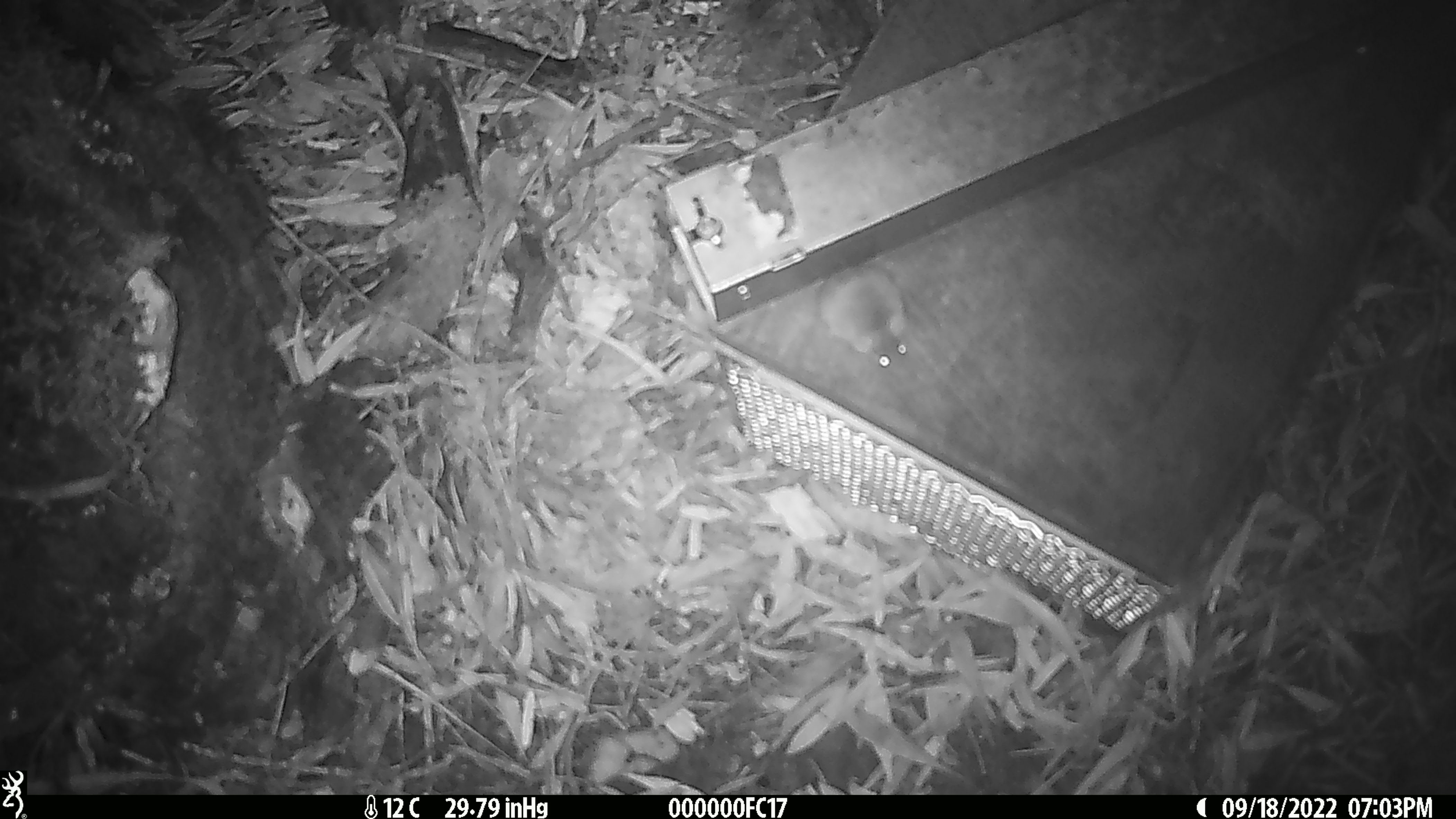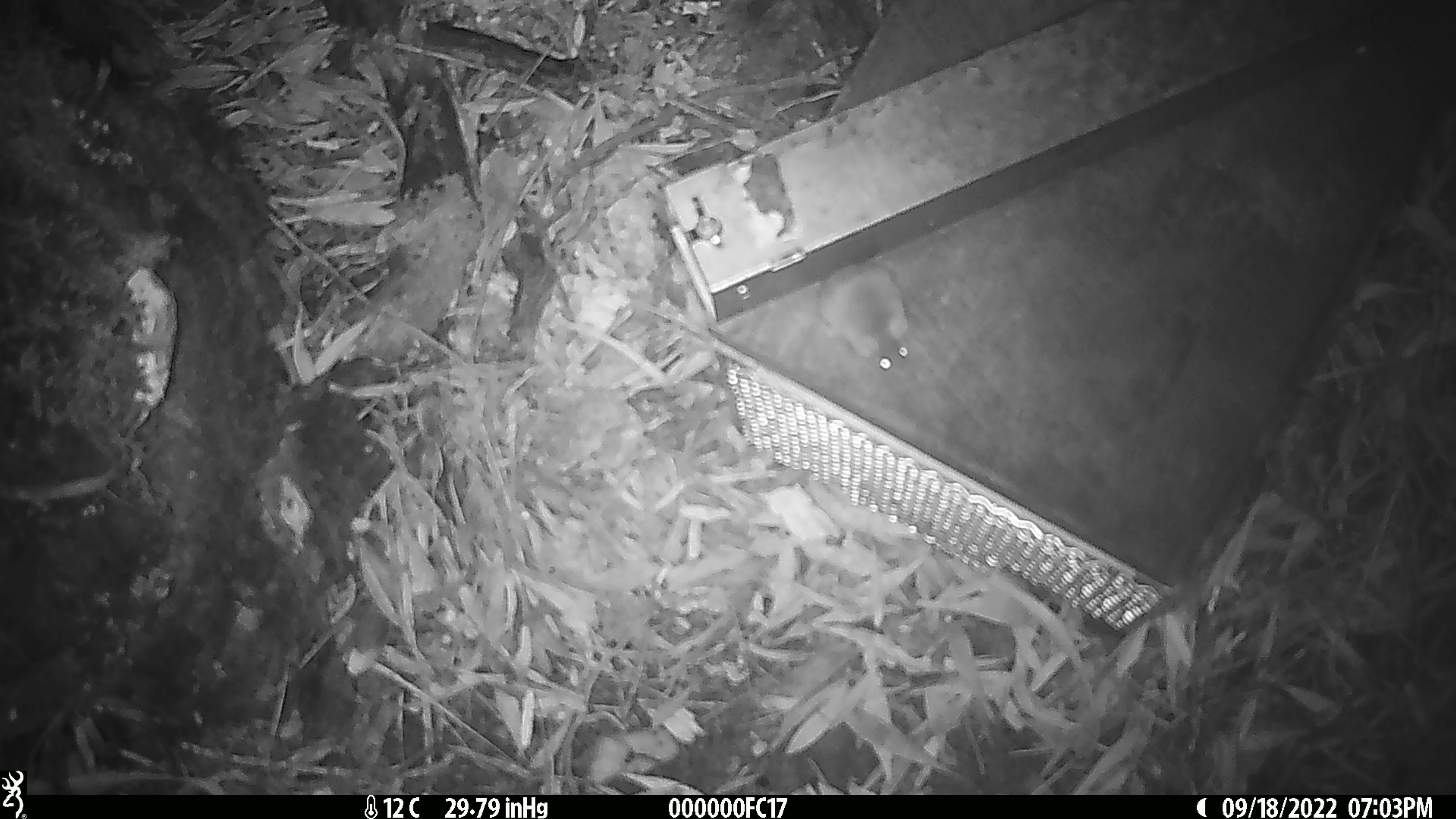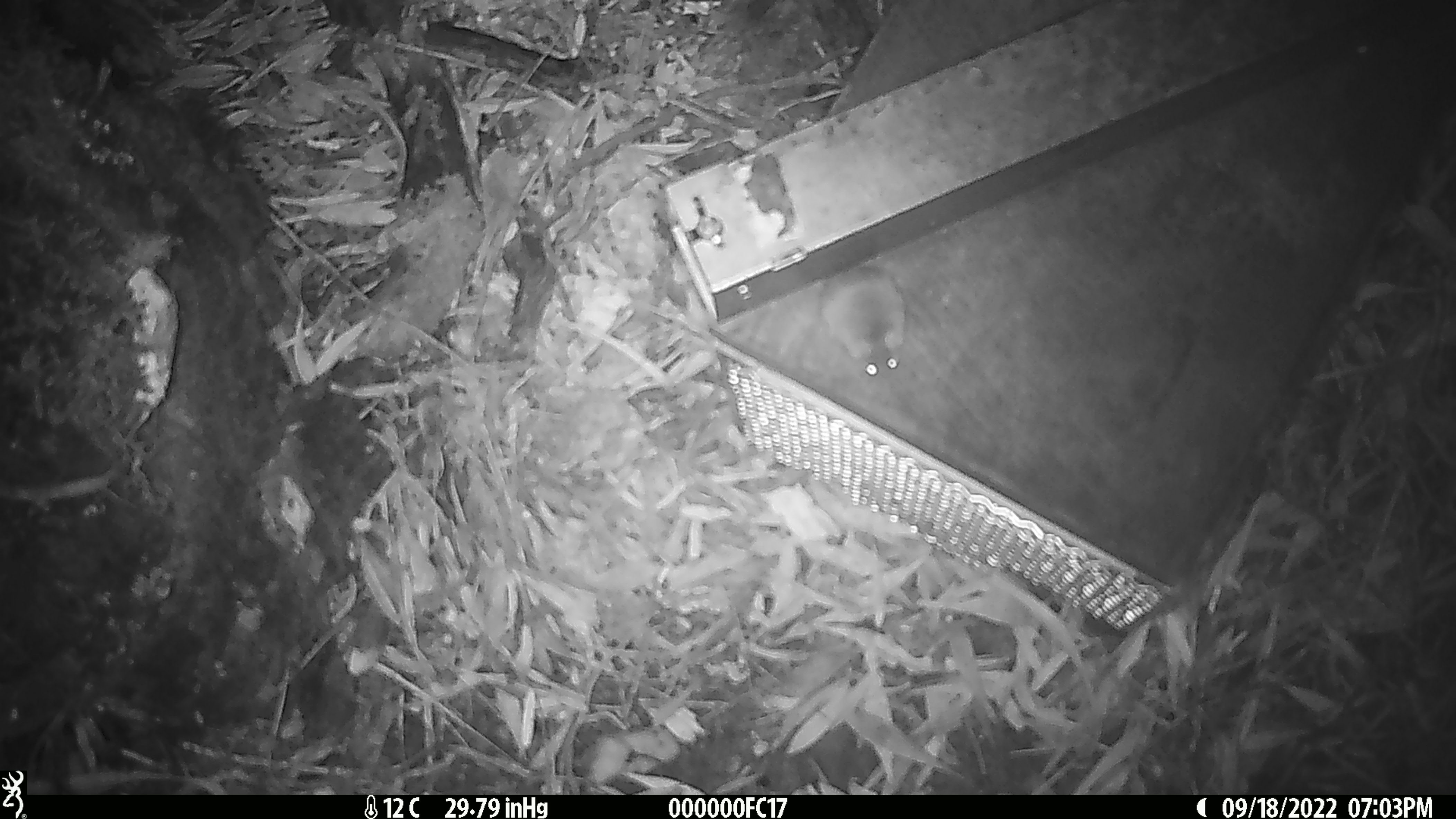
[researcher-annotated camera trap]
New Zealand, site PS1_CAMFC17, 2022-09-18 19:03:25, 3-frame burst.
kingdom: Animalia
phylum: Chordata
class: Mammalia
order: Rodentia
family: Muridae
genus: Mus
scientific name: Mus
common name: mouse